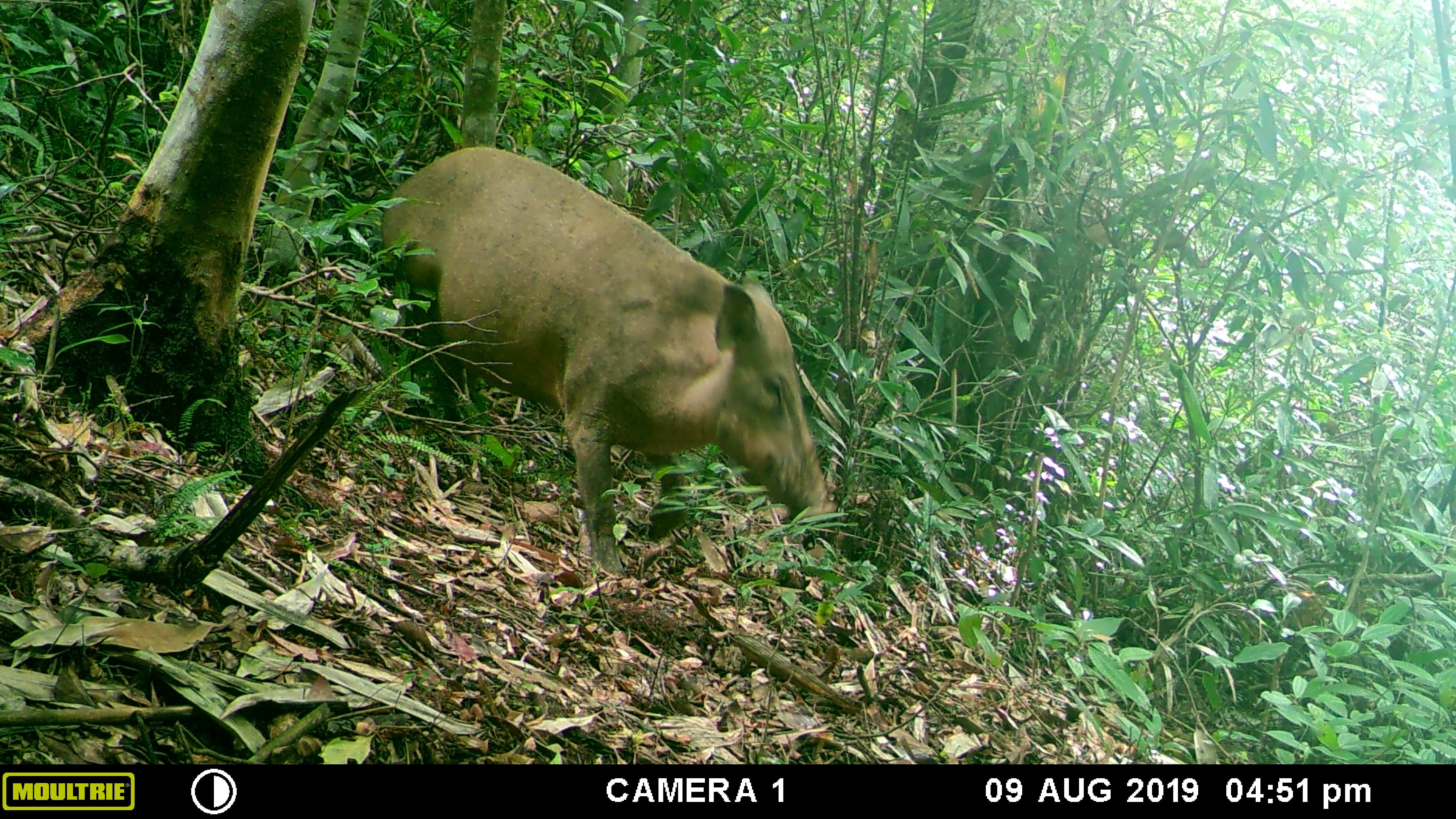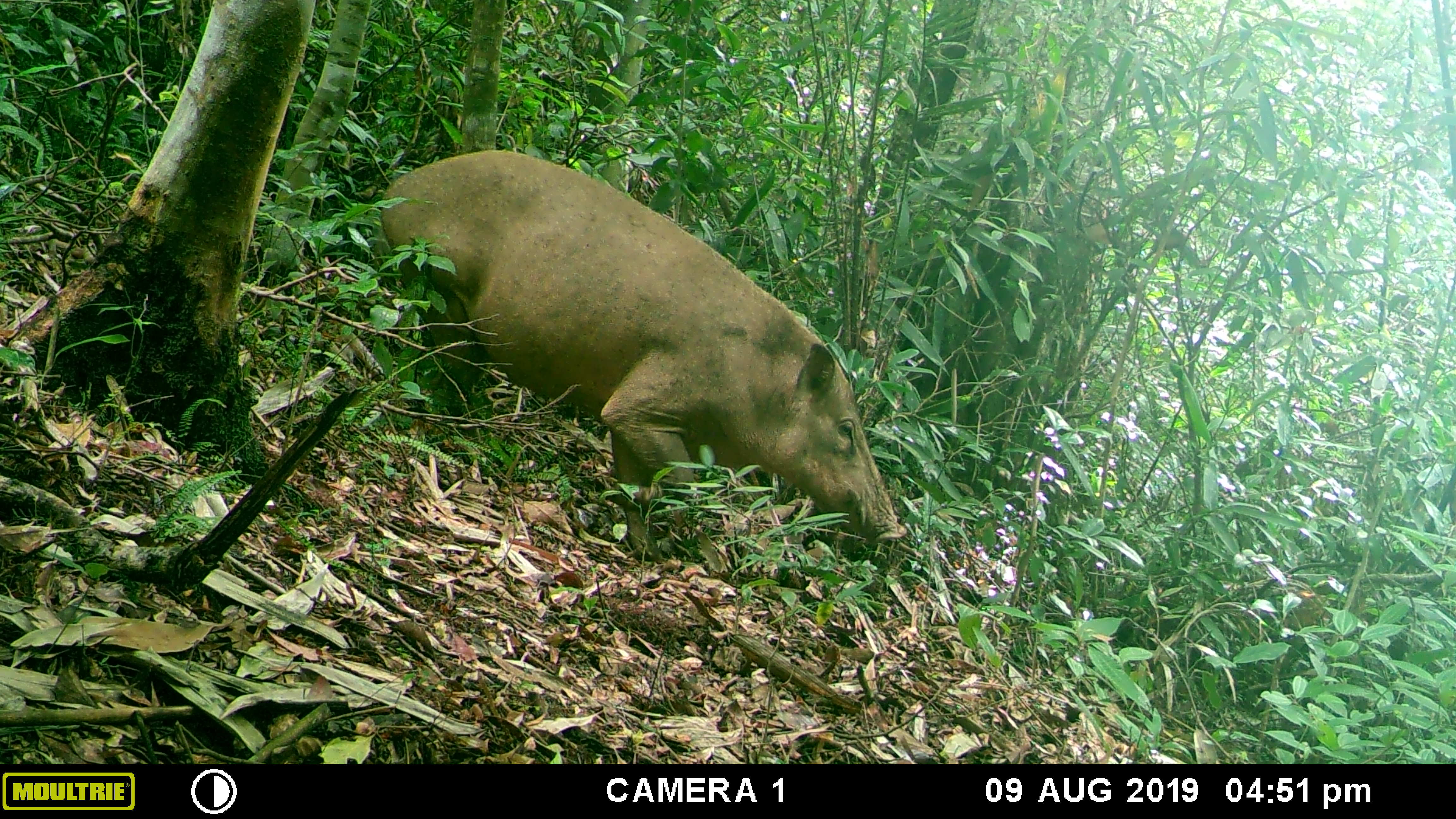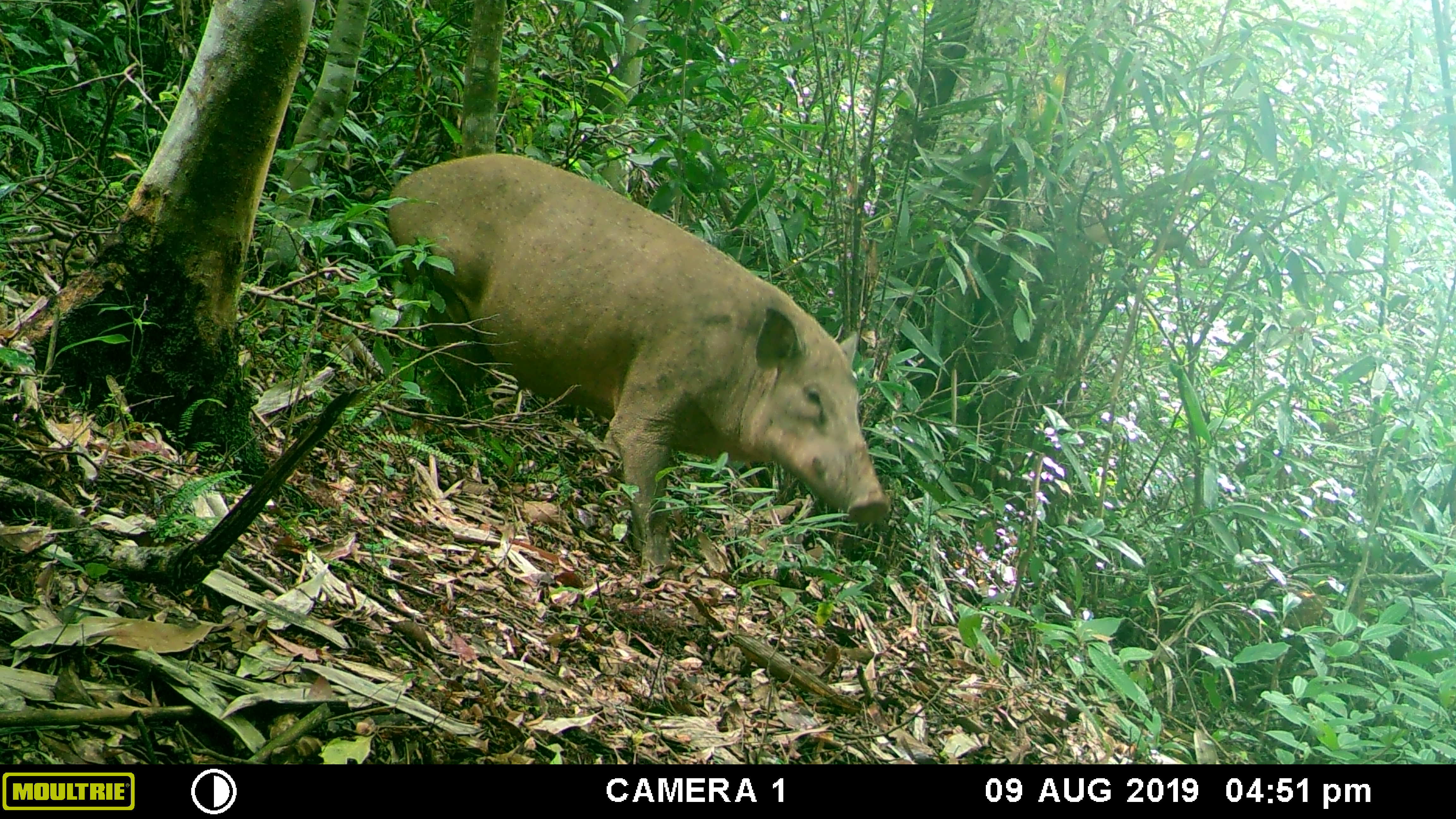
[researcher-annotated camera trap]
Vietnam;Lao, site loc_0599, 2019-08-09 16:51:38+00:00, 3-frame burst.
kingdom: Animalia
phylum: Chordata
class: Mammalia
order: Artiodactyla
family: Suidae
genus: Sus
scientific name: Sus scrofa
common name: eurasian wild pig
Eurasian wild pig (Sus scrofa). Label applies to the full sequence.